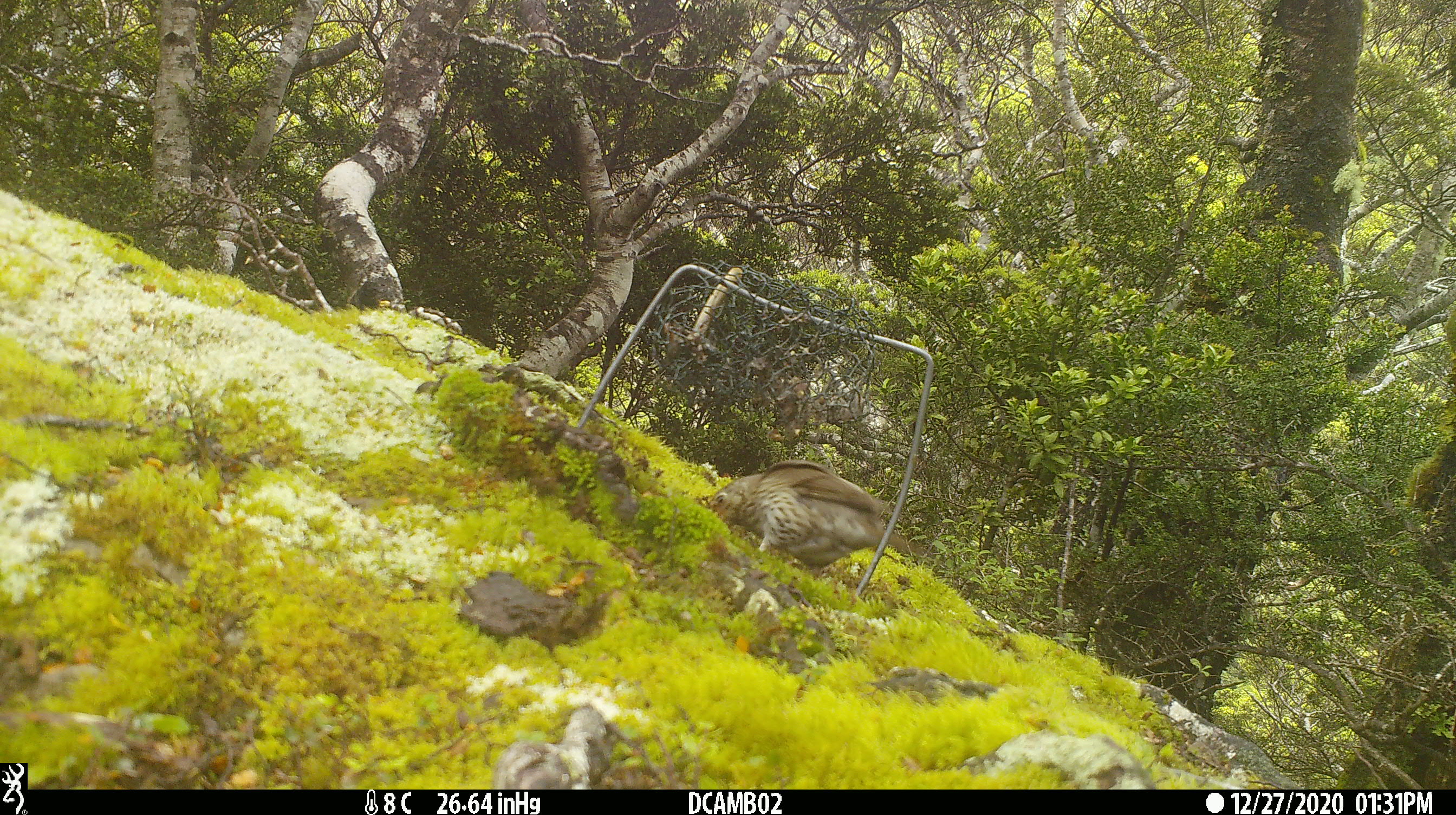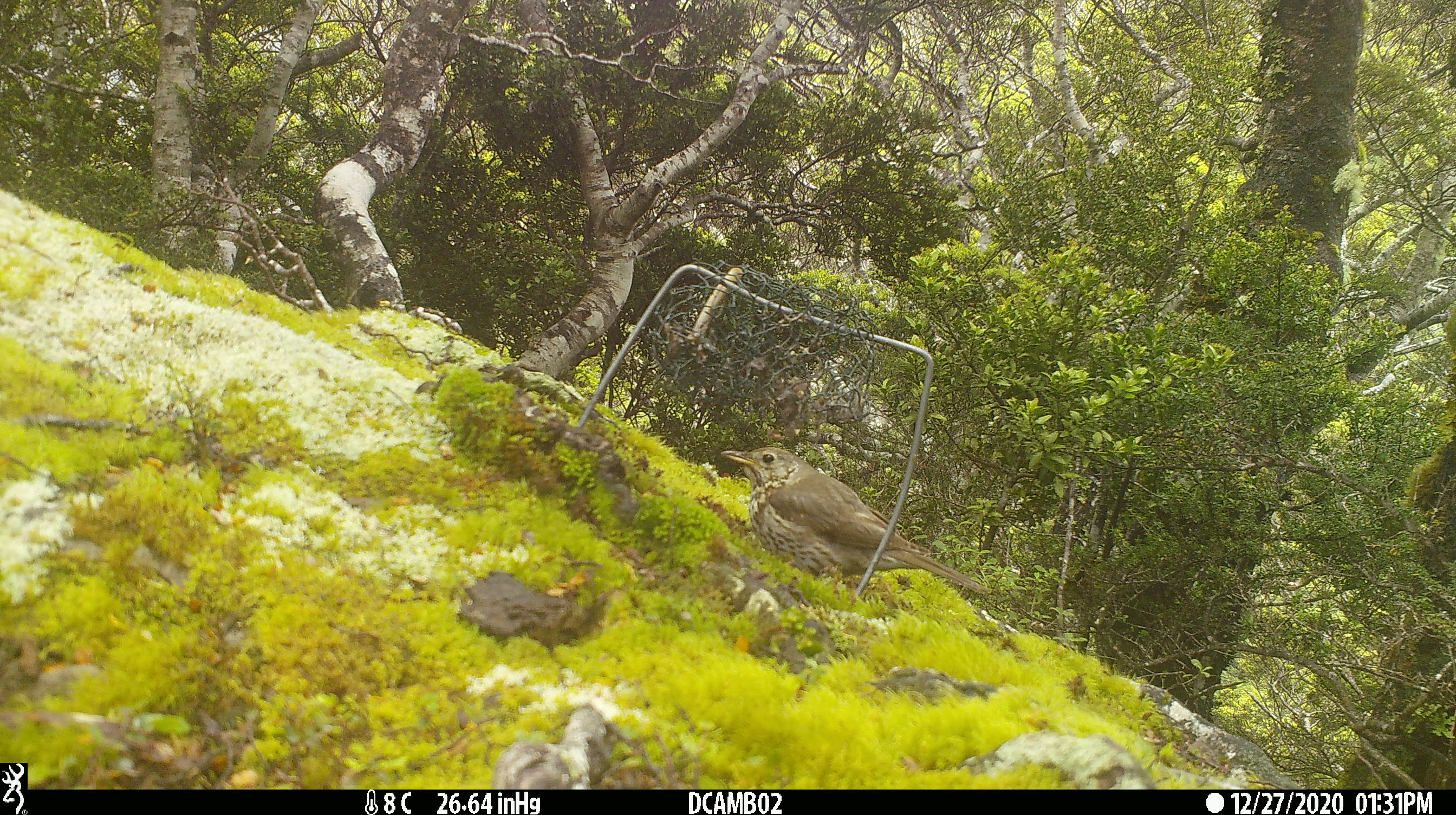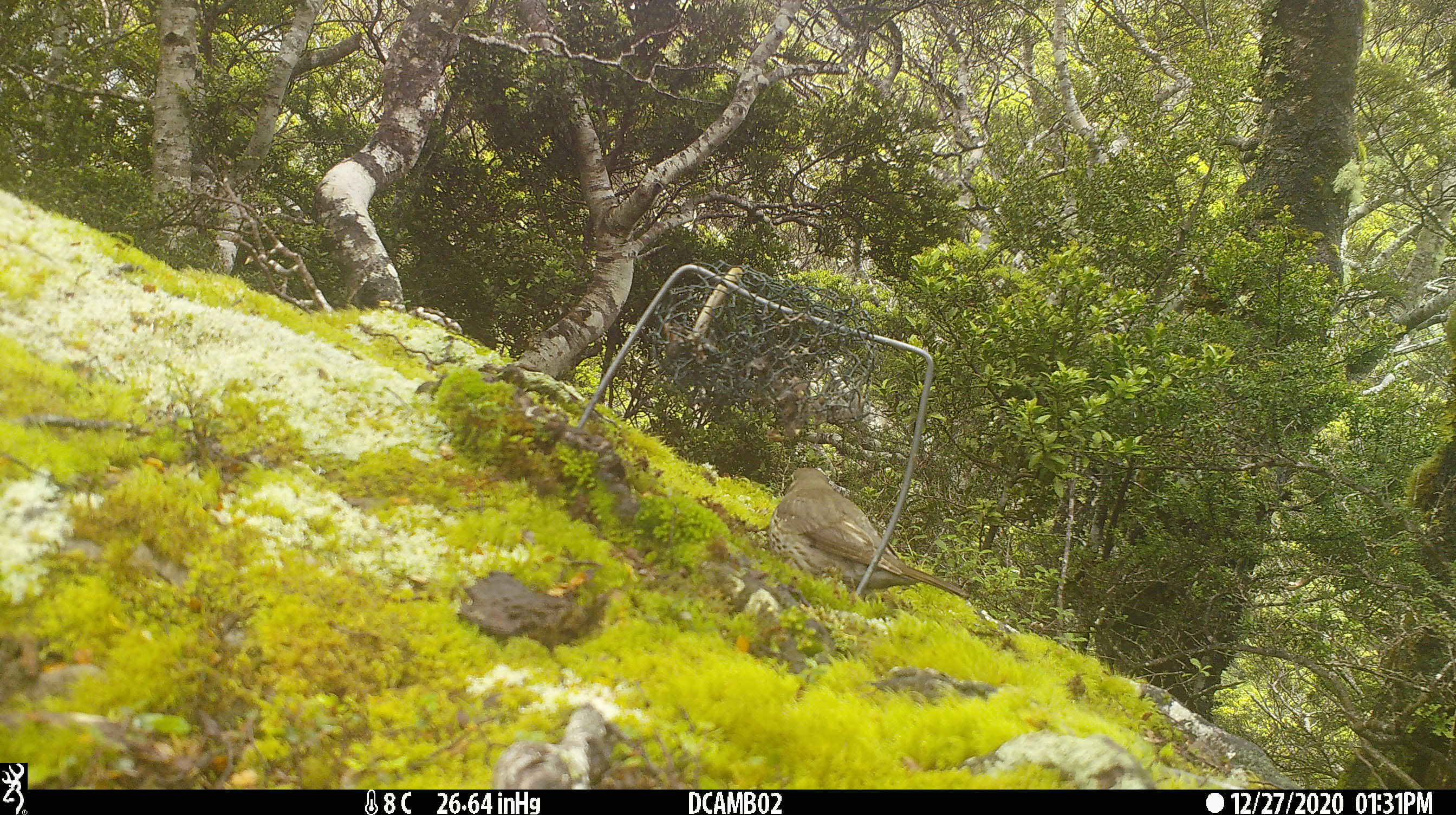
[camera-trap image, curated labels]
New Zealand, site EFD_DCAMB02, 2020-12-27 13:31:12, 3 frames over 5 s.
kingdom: Animalia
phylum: Chordata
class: Aves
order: Passeriformes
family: Turdidae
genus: Turdus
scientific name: Turdus philomelos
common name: song thrush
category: thrush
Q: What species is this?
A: Thrush (song thrush) (Turdus philomelos).